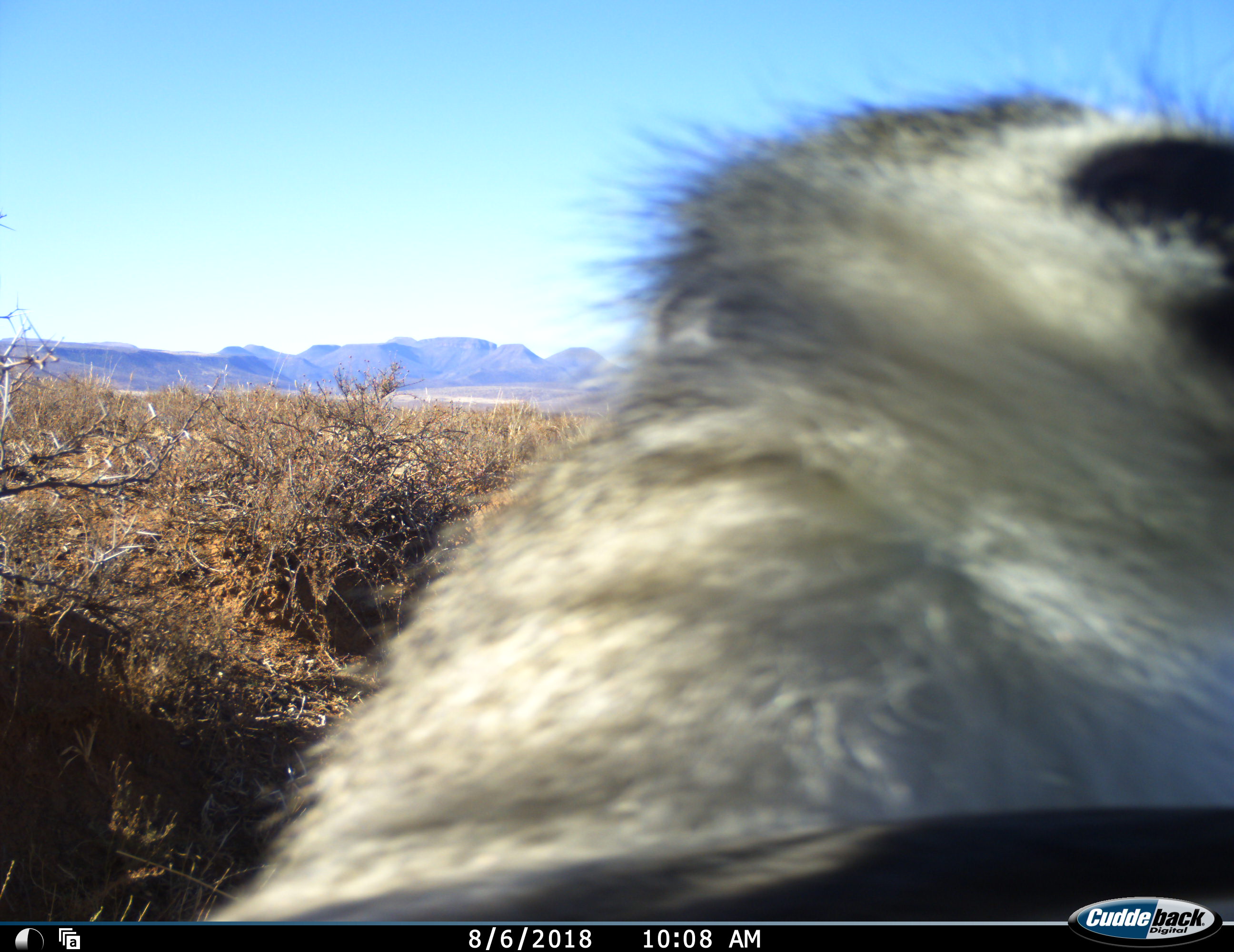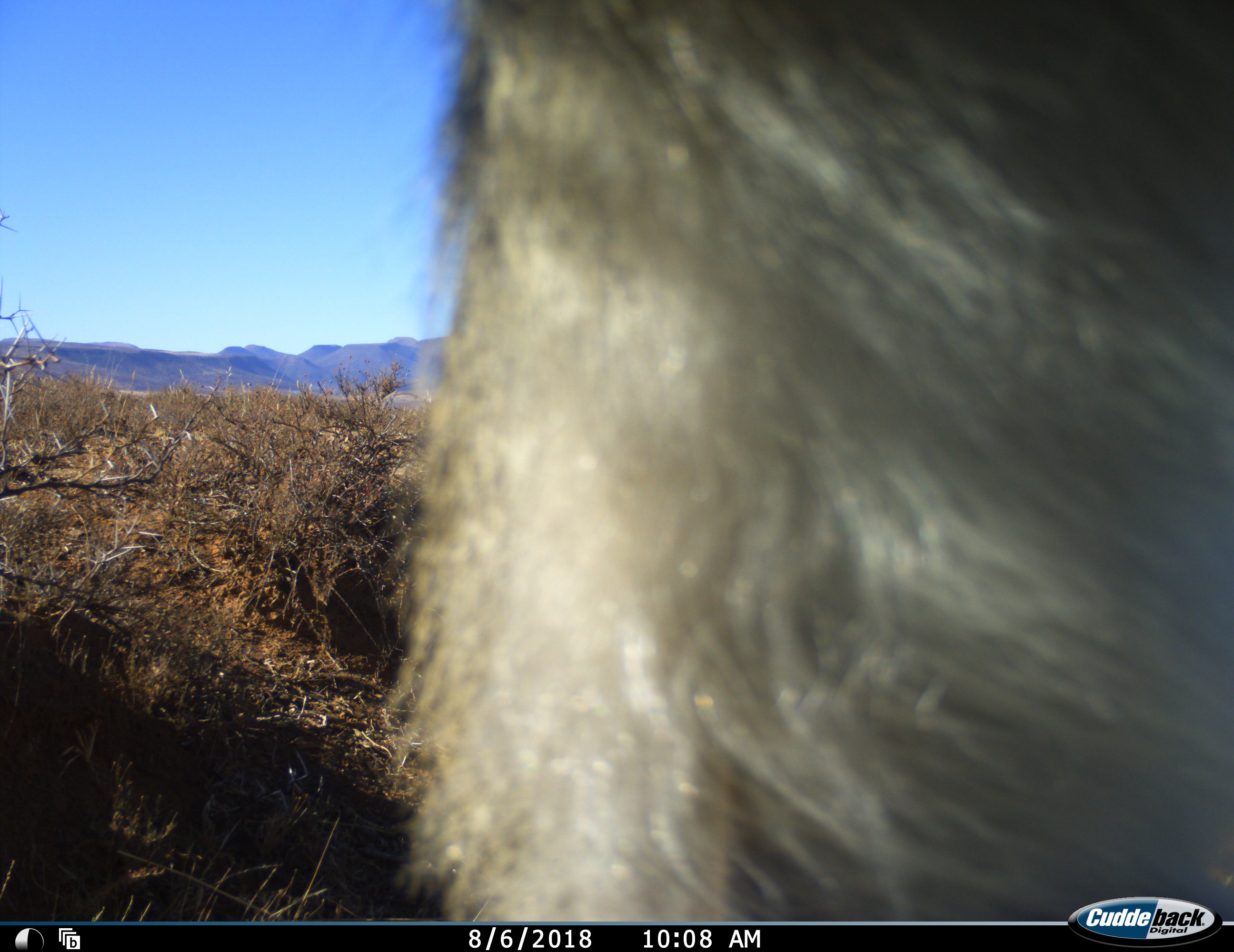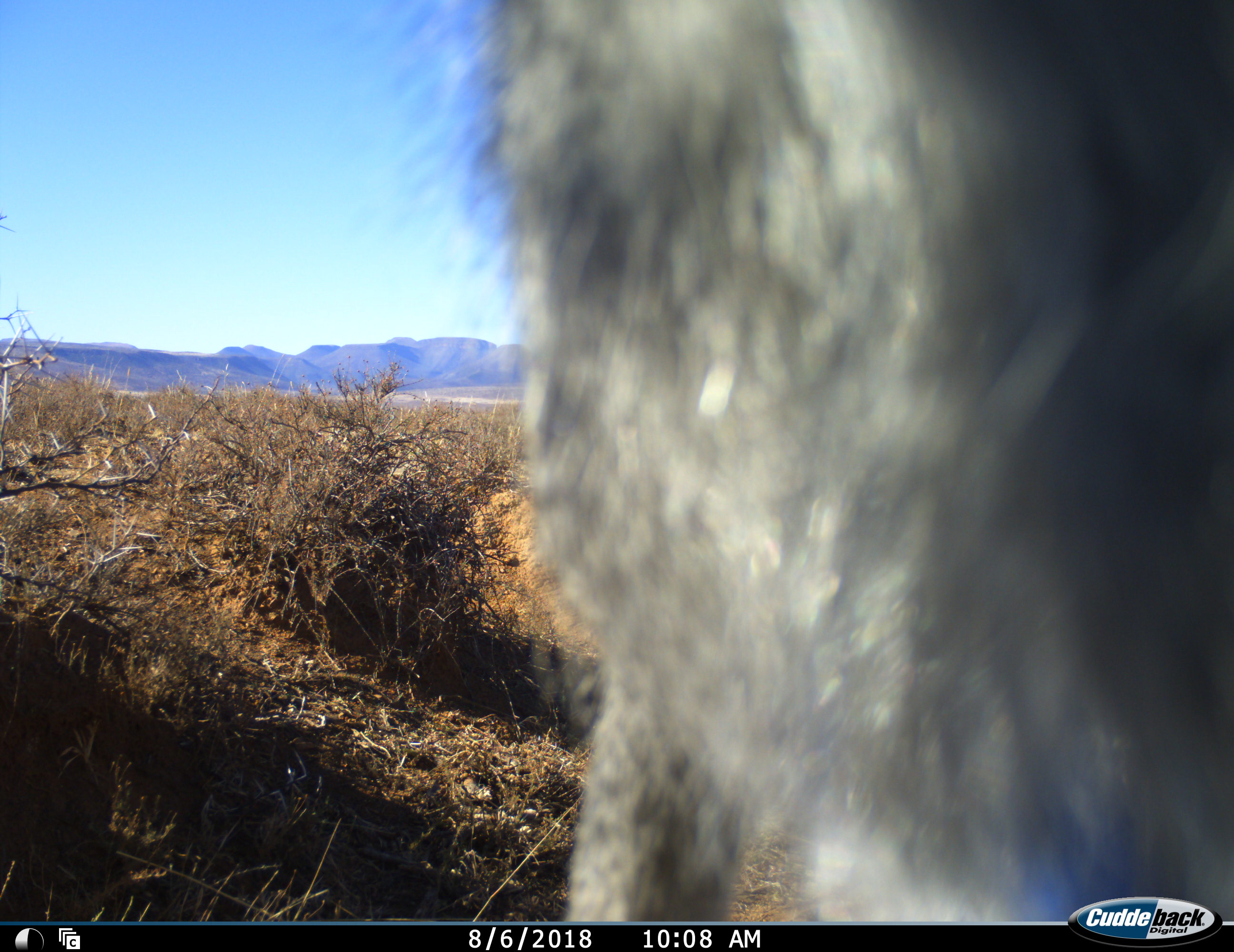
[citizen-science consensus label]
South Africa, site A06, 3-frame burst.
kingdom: Animalia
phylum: Chordata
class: Mammalia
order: Primates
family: Cercopithecidae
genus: Chlorocebus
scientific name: Chlorocebus pygerythrus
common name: vervet monkey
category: monkeyvervet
Monkeyvervet (vervet monkey) (Chlorocebus pygerythrus), count 1. Behavior (volunteer vote fractions): standing 22%, resting 11%, moving 56%, interacting 22%. Young present (vote fraction): 0%. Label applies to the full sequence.